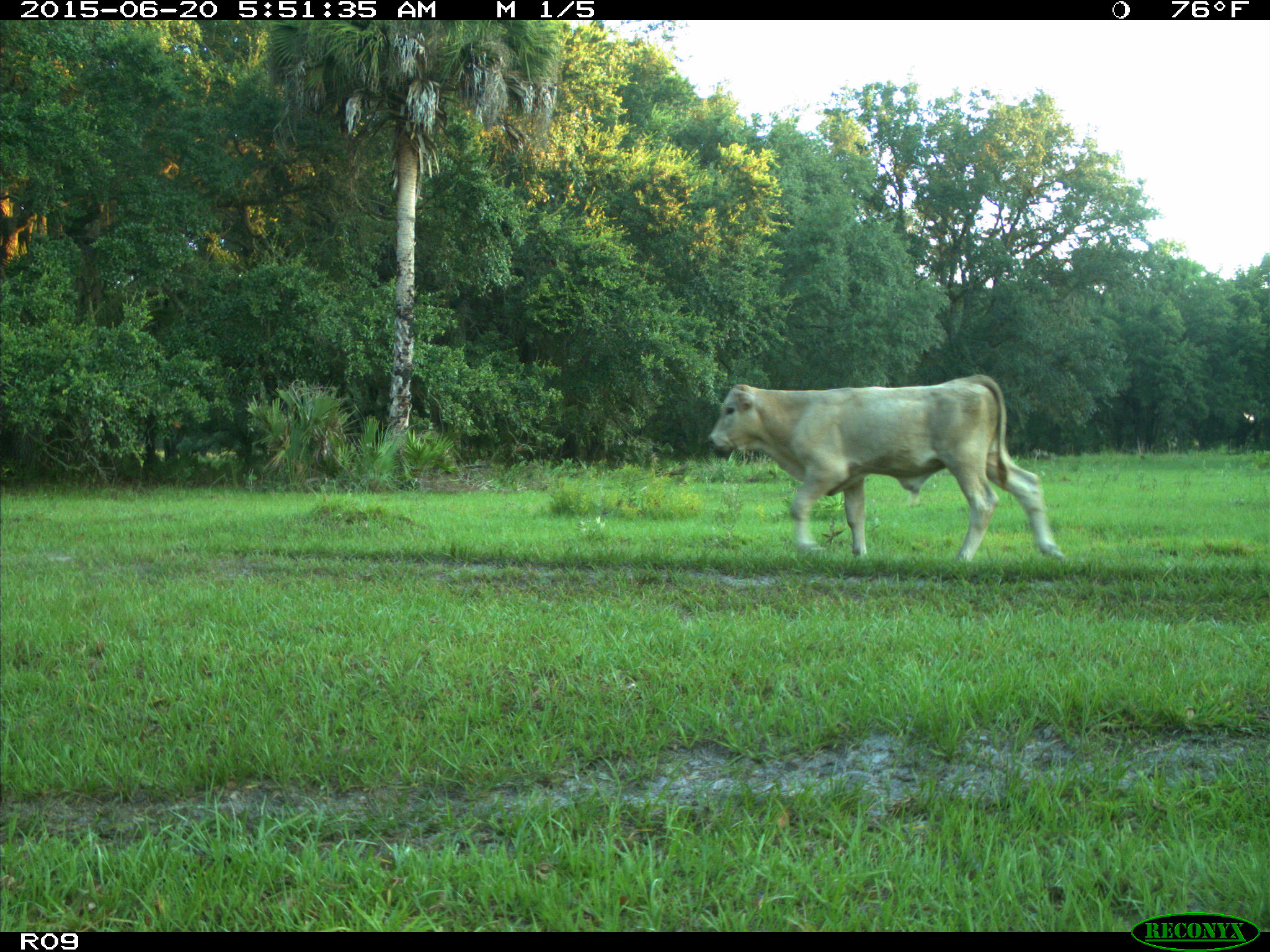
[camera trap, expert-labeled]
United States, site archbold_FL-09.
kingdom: Animalia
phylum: Chordata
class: Mammalia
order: Artiodactyla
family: Bovidae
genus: Bos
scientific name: Bos taurus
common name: domestic cow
Bos taurus (domestic cow).